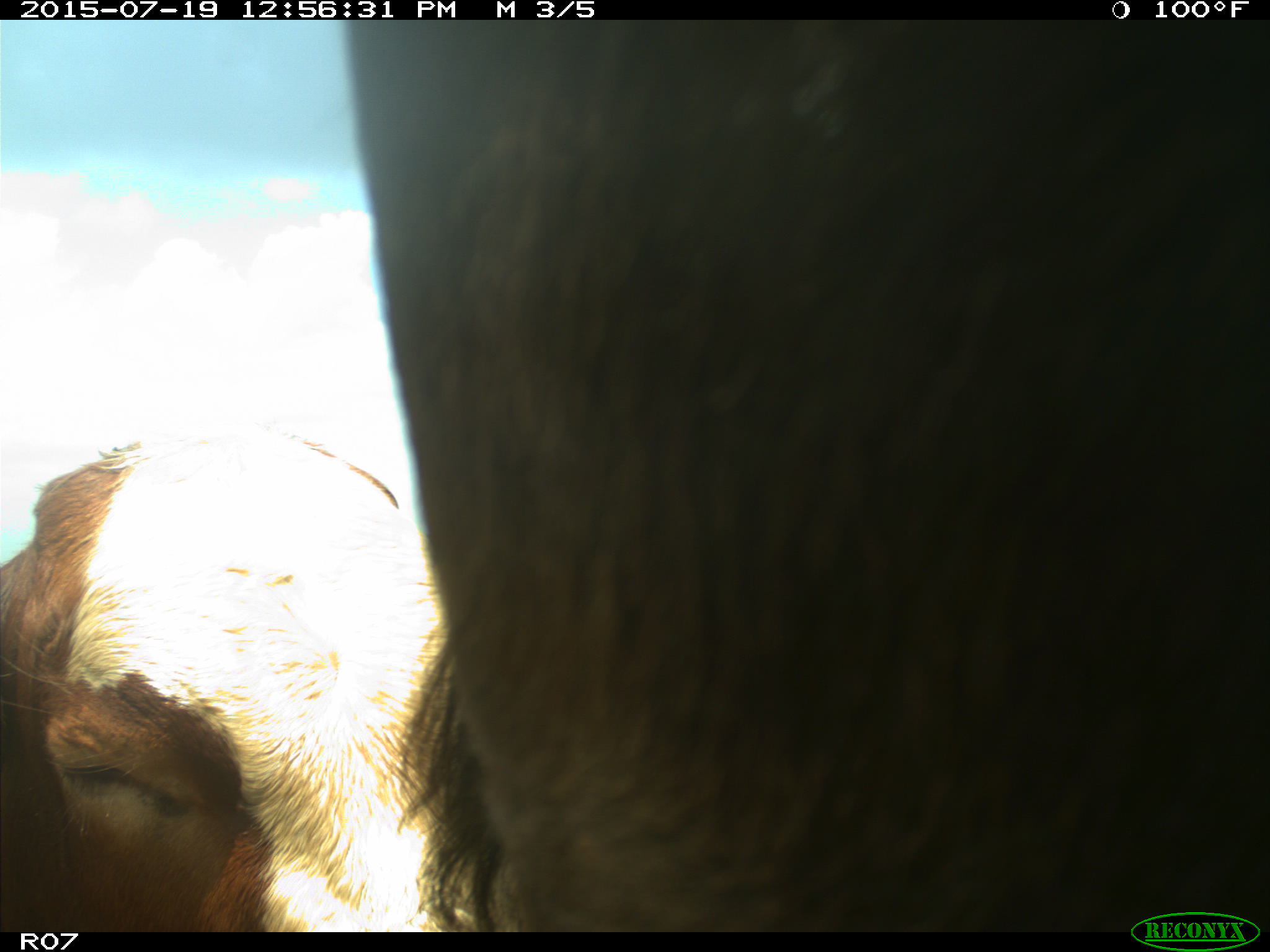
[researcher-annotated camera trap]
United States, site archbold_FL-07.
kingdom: Animalia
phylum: Chordata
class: Mammalia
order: Artiodactyla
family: Bovidae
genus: Bos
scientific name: Bos taurus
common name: domestic cow